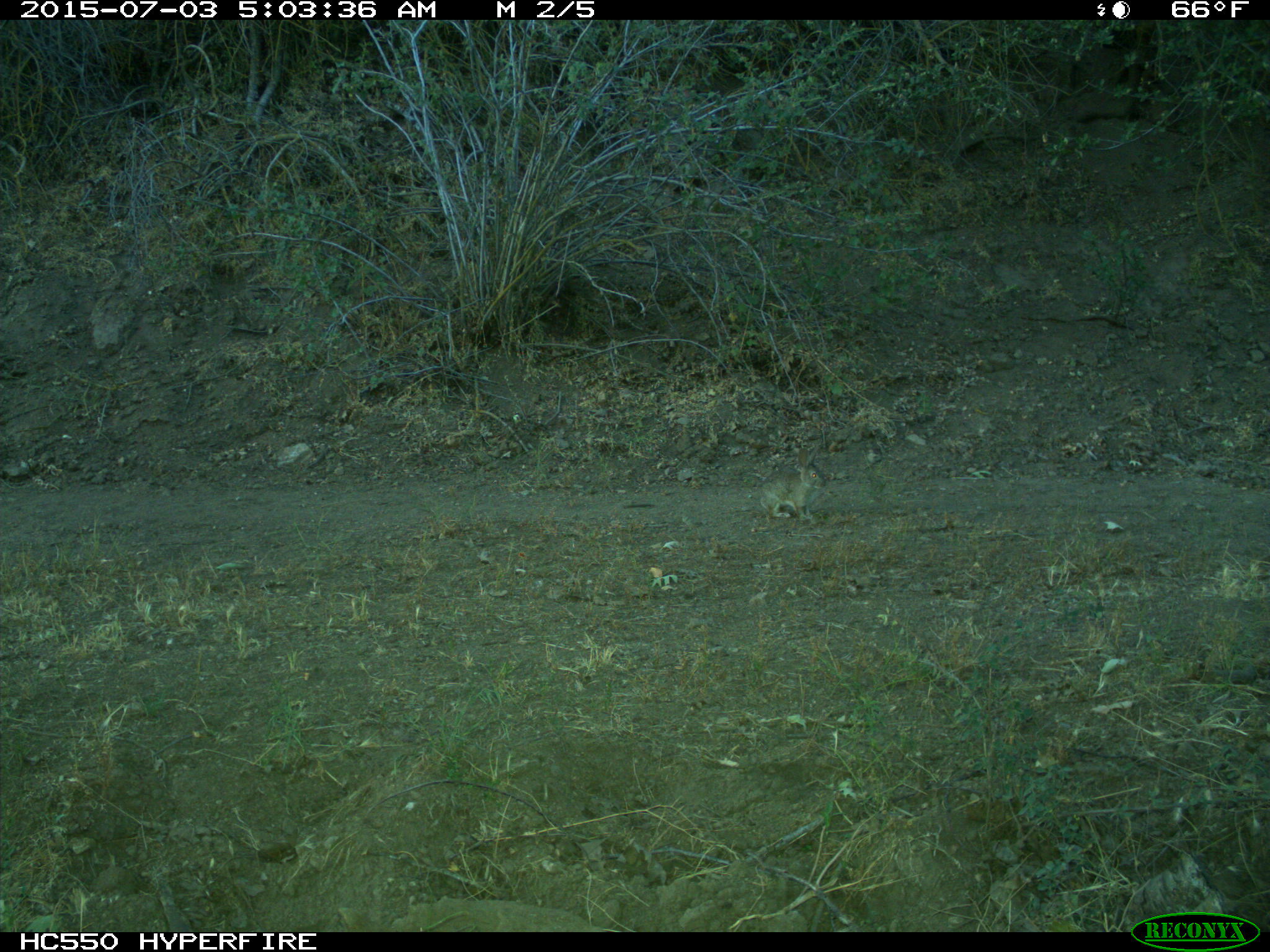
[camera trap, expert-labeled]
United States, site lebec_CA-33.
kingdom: Animalia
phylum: Chordata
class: Mammalia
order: Lagomorpha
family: Leporidae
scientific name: Leporidae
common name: rabbits and hares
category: unidentified rabbit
Unidentified rabbit (rabbits and hares) (Leporidae).